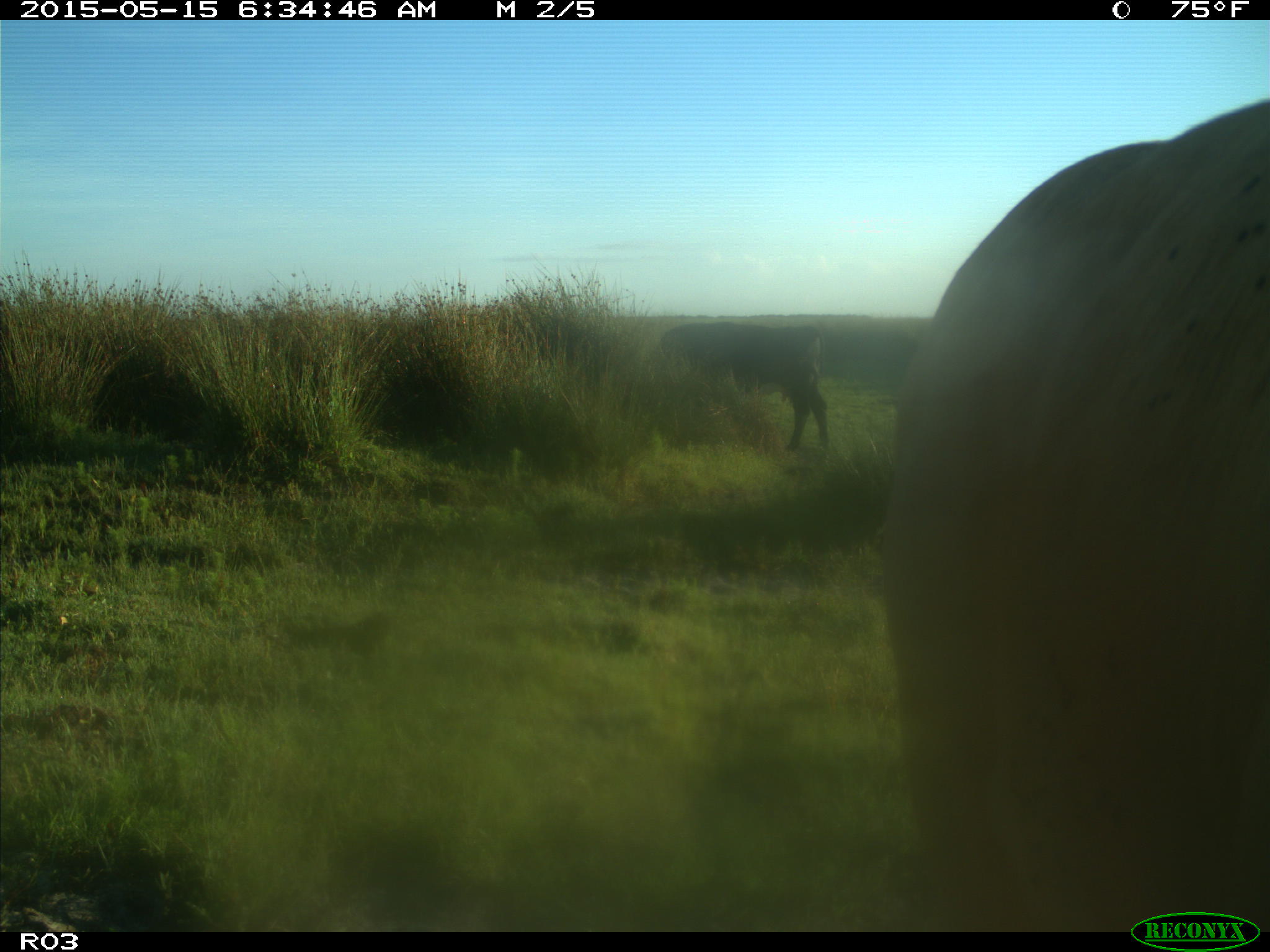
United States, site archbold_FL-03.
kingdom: Animalia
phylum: Chordata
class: Mammalia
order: Artiodactyla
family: Bovidae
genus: Bos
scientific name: Bos taurus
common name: domestic cow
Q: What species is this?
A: Bos taurus (domestic cow).